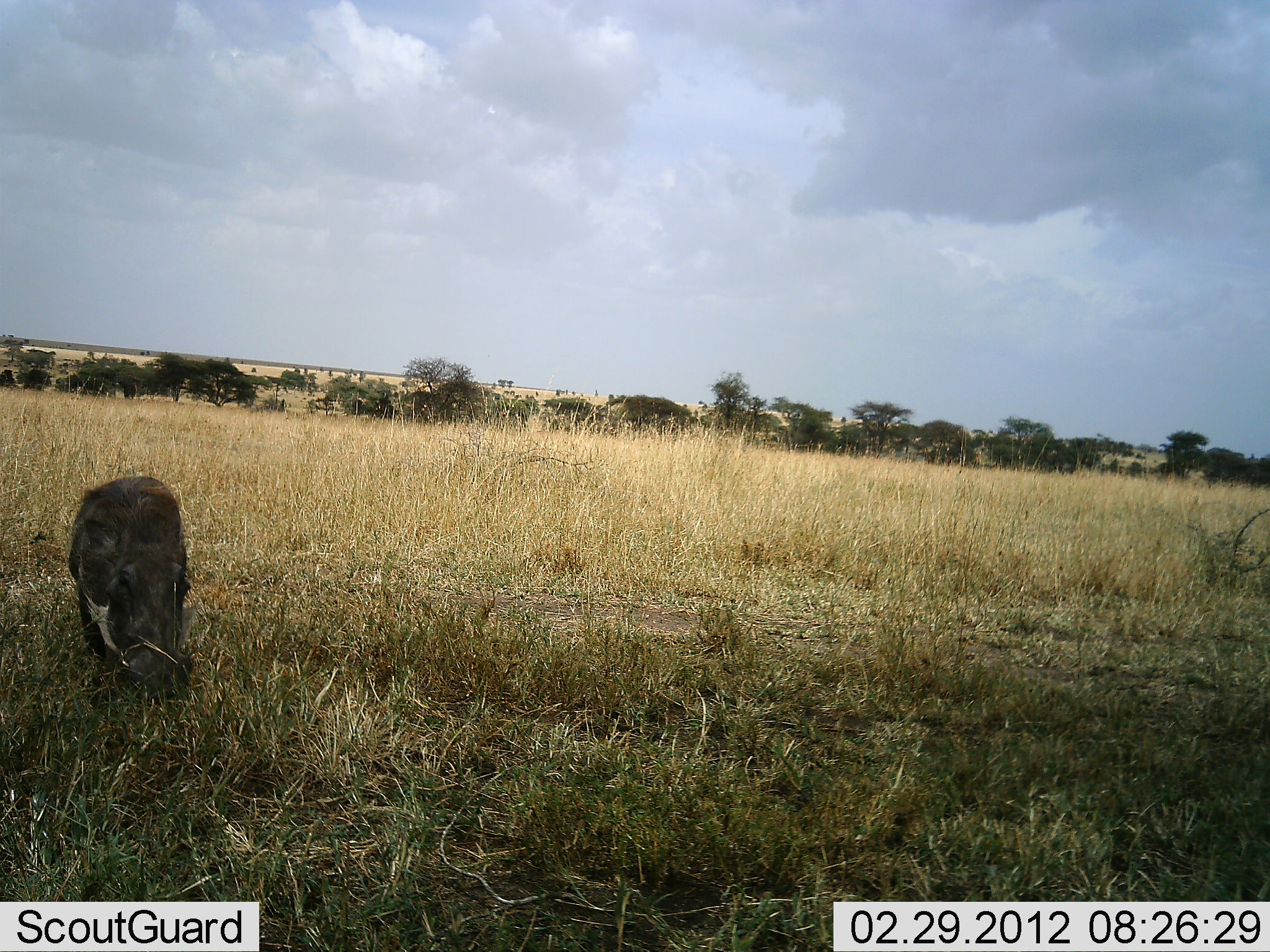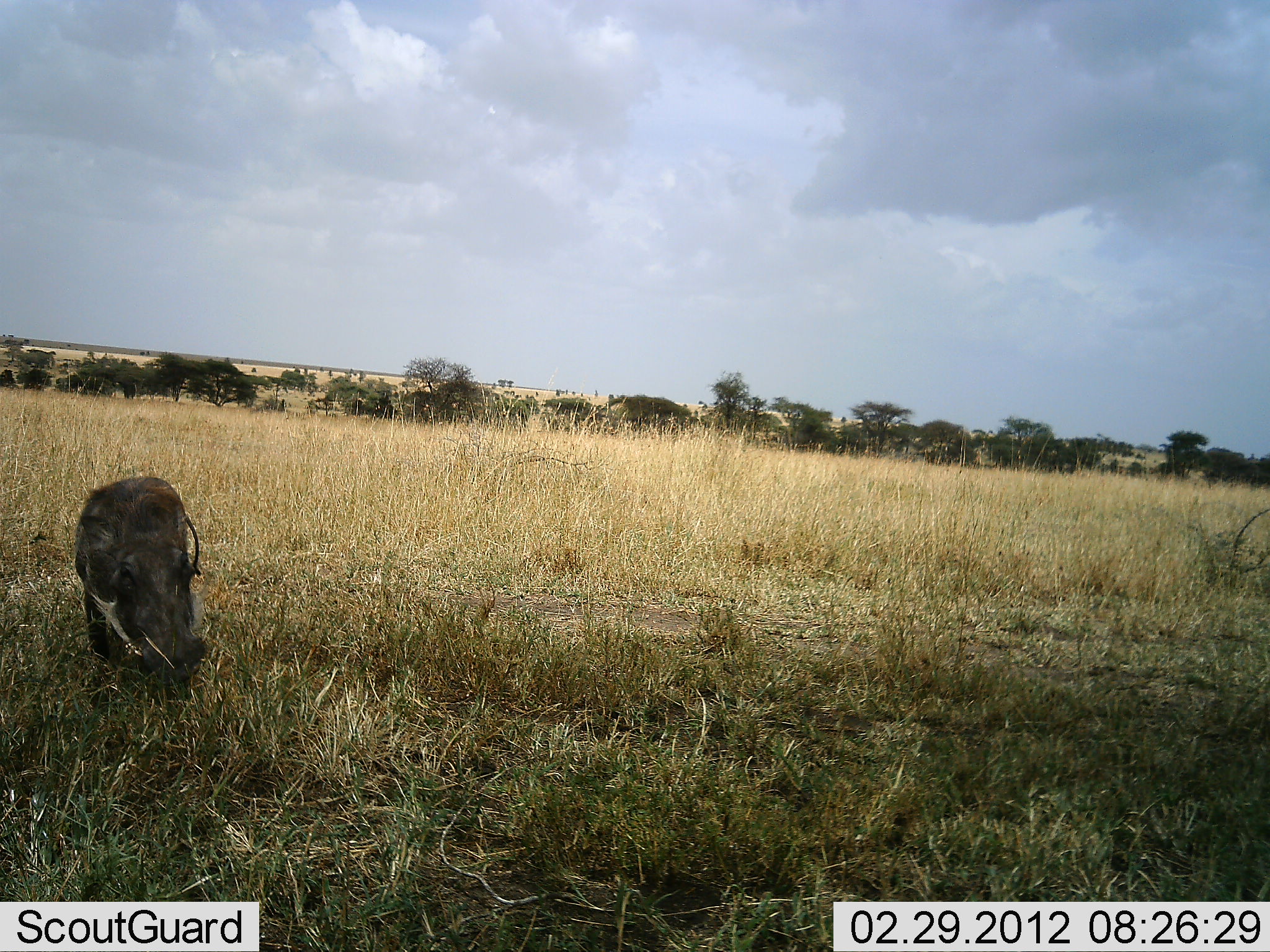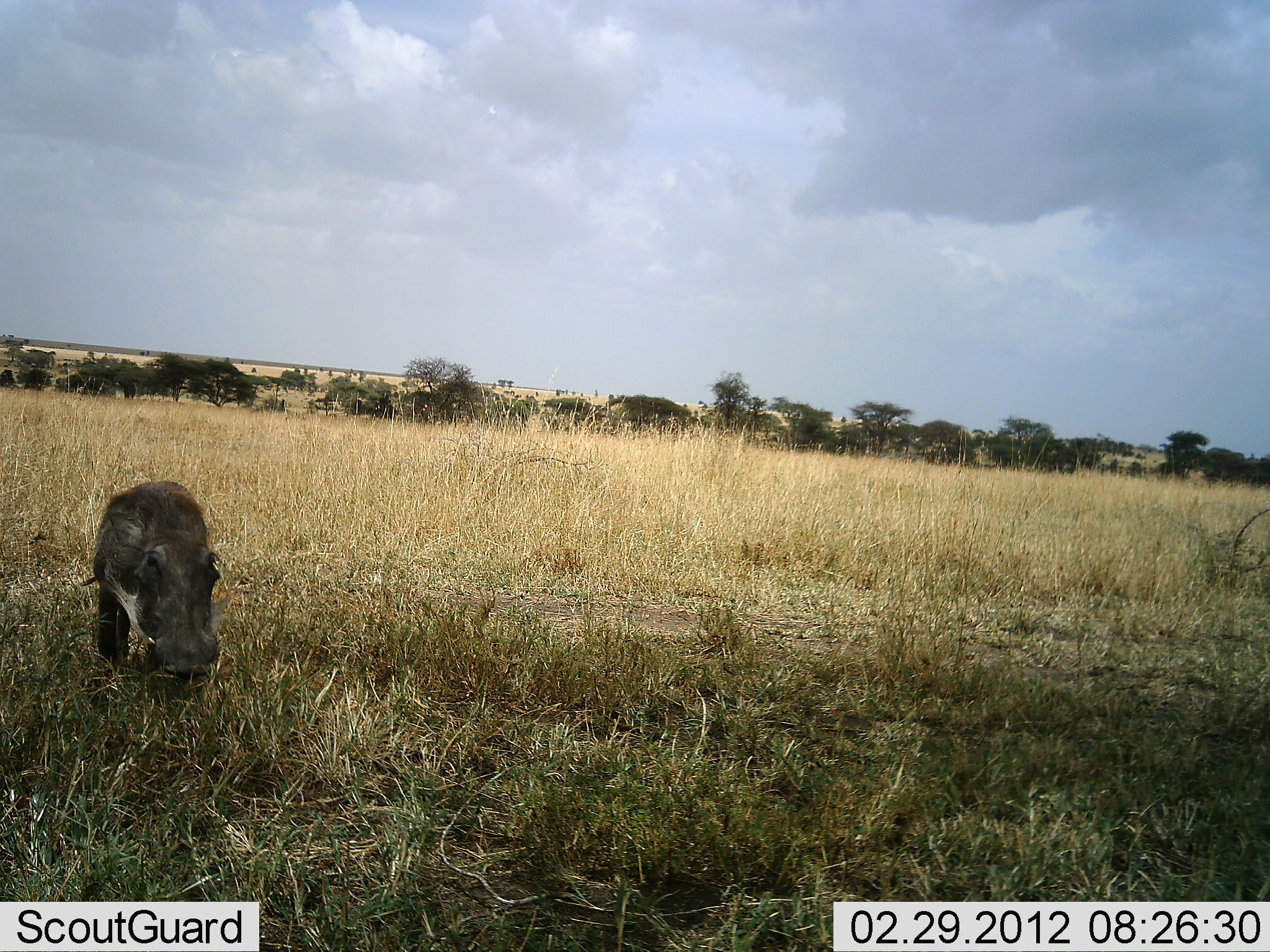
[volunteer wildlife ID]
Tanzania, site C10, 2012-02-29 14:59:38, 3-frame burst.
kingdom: Animalia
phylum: Chordata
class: Mammalia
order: Artiodactyla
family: Suidae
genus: Phacochoerus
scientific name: Phacochoerus africanus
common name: warthog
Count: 1.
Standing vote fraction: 39%.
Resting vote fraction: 0%.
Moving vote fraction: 18%.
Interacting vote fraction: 0%.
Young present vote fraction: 0%.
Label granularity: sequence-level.